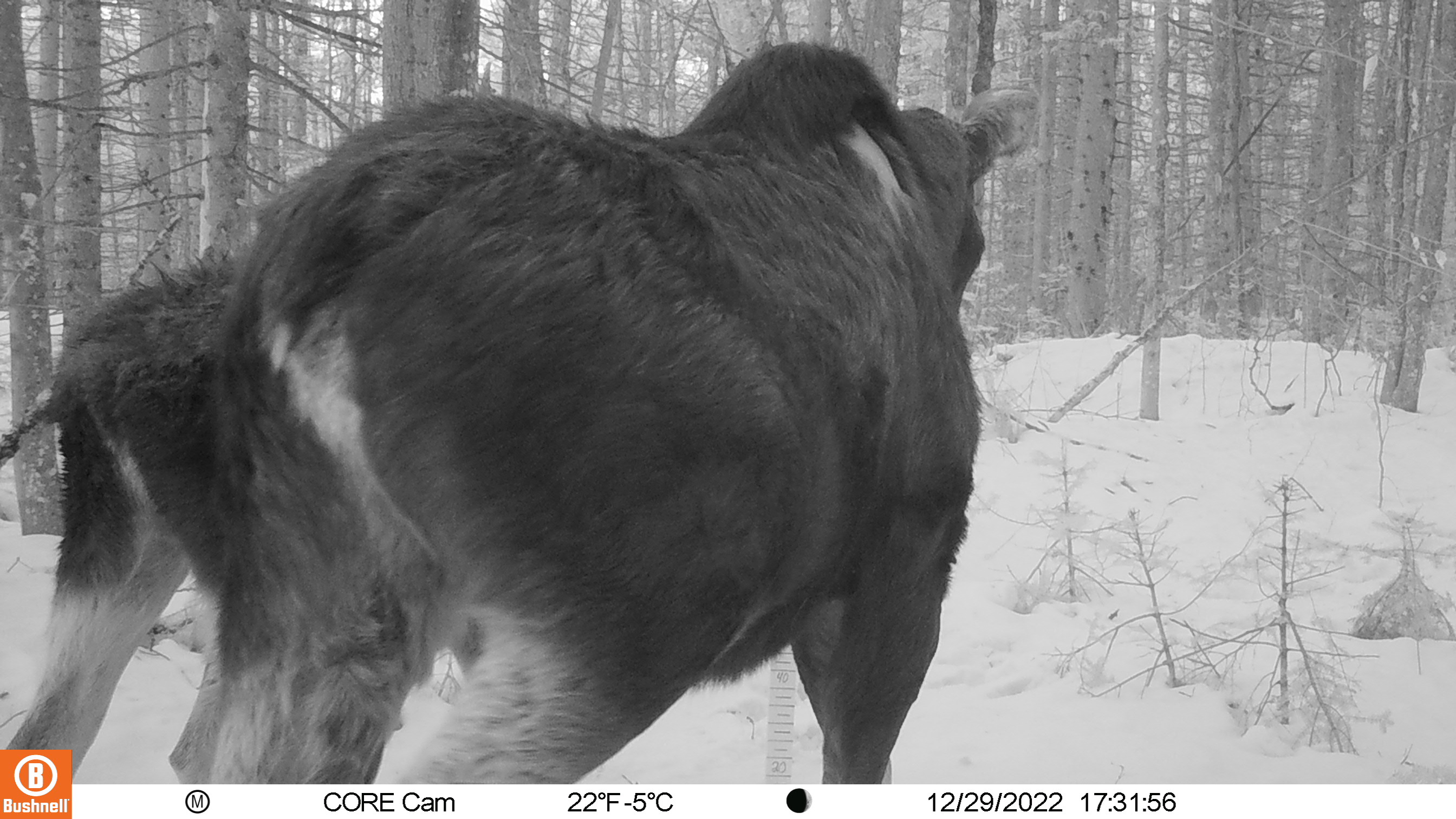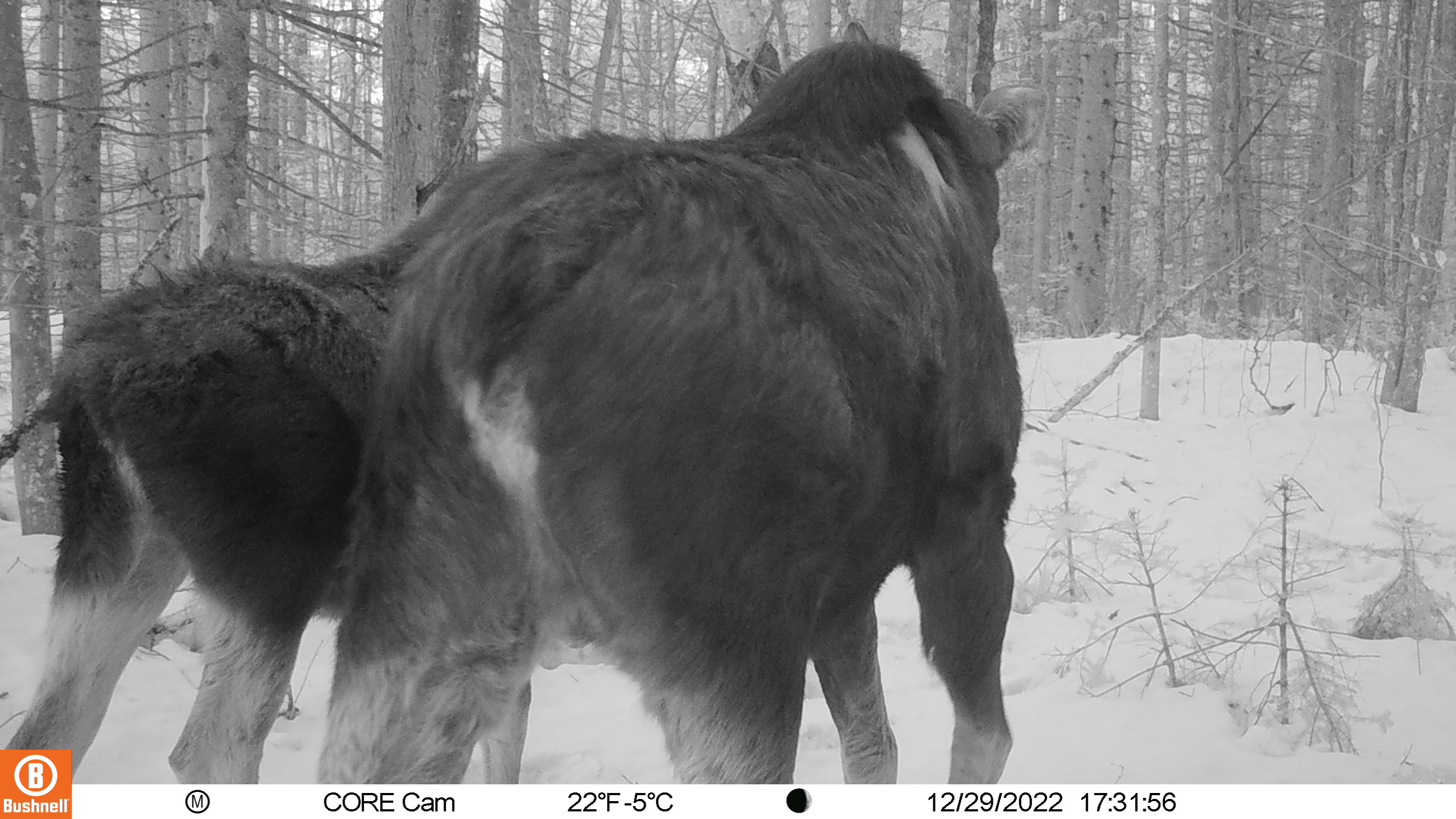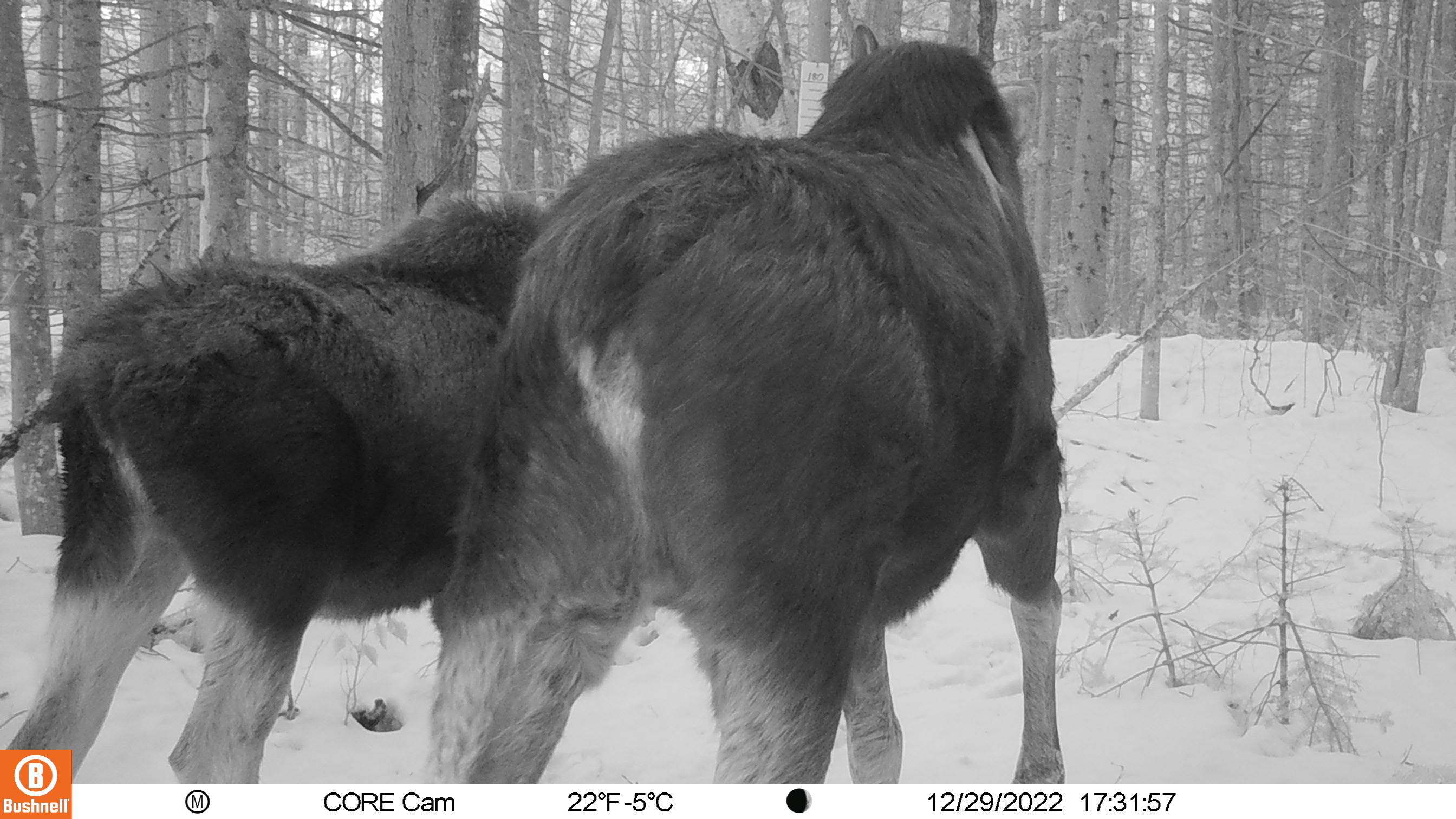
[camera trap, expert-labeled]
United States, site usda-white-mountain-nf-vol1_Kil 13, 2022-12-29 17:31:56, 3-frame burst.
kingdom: Animalia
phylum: Chordata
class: Mammalia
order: Artiodactyla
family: Cervidae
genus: Alces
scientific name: Alces alces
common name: moose